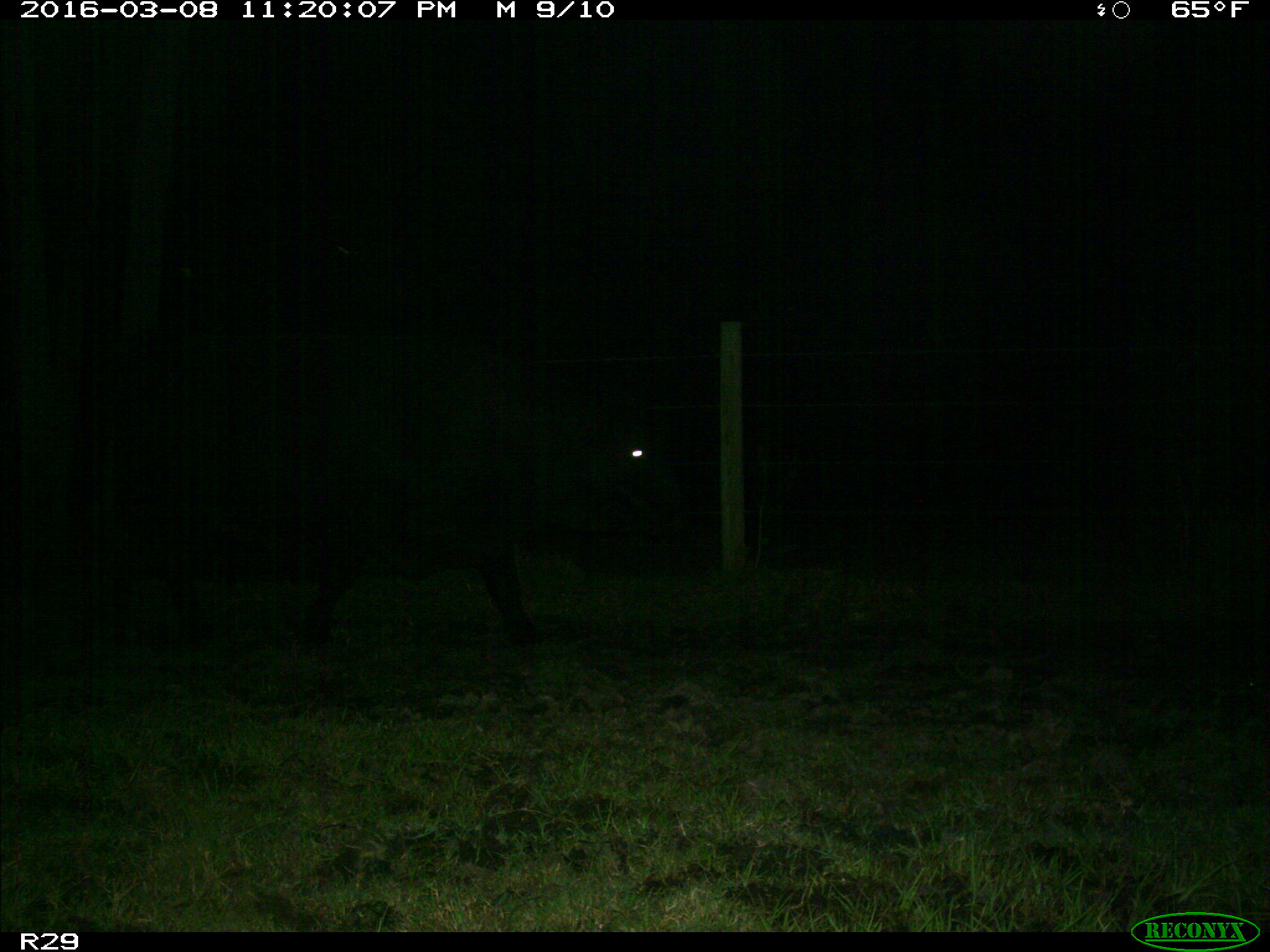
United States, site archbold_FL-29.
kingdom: Animalia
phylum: Chordata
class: Mammalia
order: Artiodactyla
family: Bovidae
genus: Bos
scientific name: Bos taurus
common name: domestic cow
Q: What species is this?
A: Bos taurus (domestic cow).